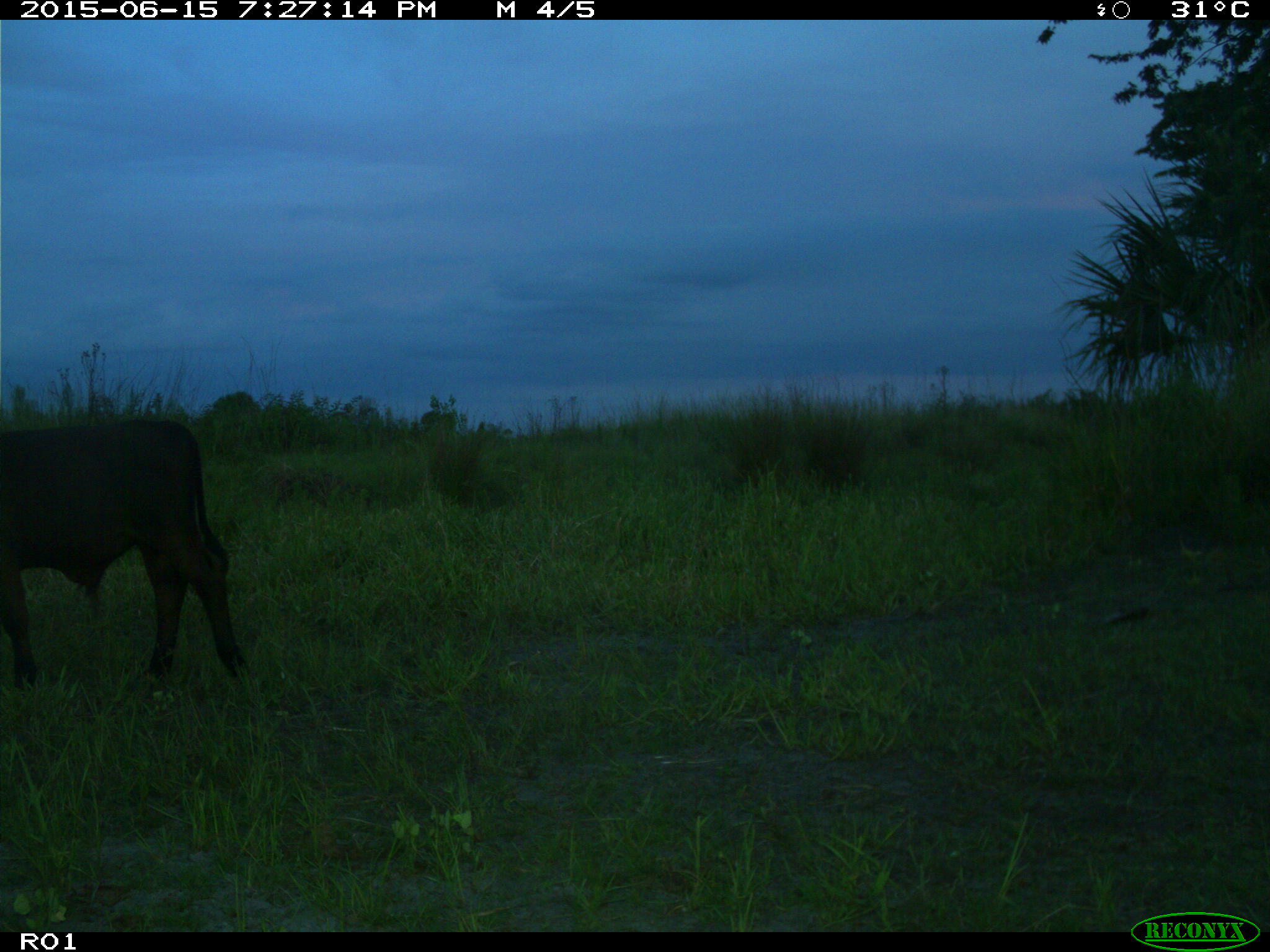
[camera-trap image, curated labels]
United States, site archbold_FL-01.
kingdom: Animalia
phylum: Chordata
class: Mammalia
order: Artiodactyla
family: Bovidae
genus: Bos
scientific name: Bos taurus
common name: domestic cow